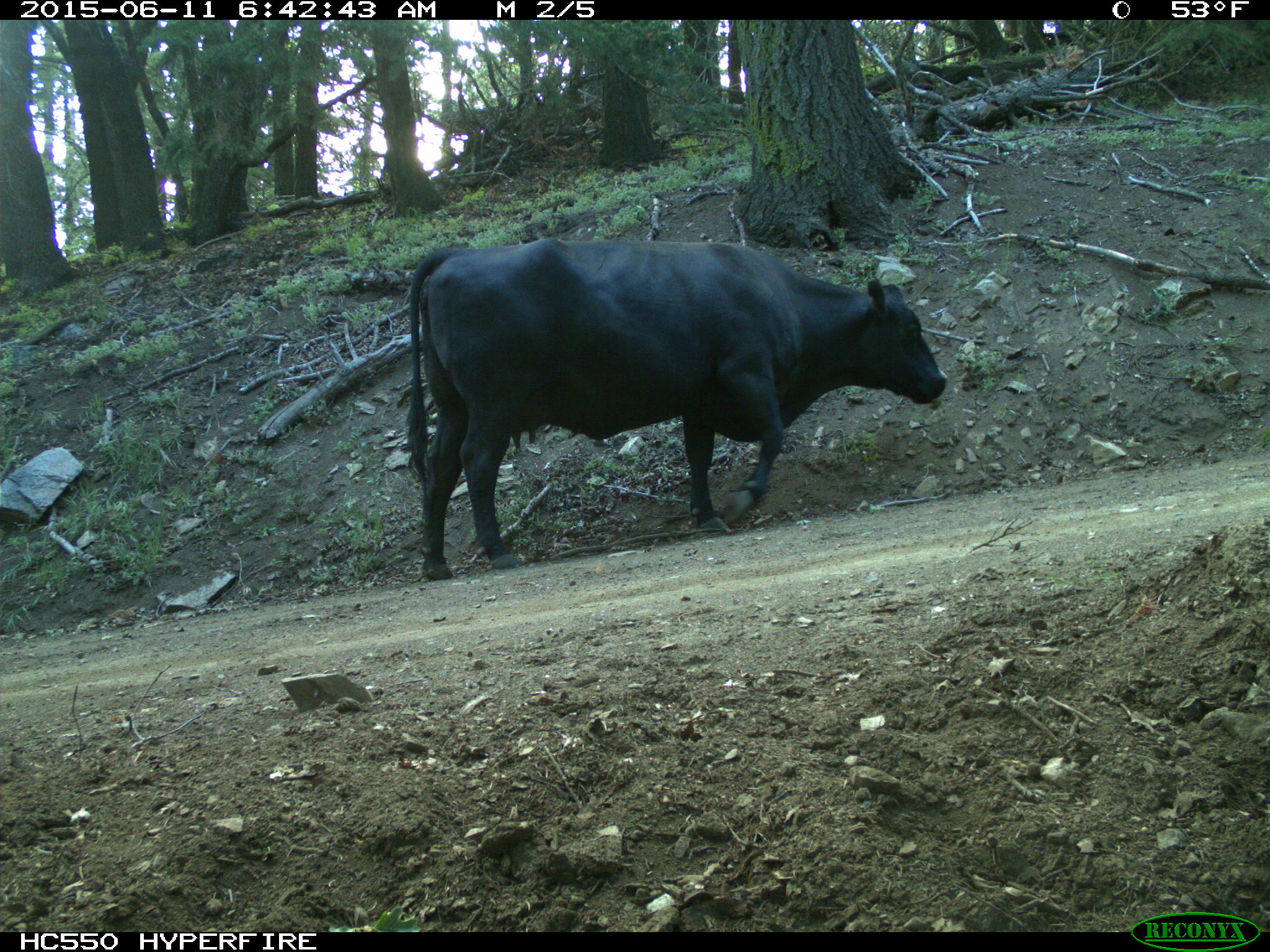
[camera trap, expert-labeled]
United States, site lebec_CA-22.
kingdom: Animalia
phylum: Chordata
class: Mammalia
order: Artiodactyla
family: Bovidae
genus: Bos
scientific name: Bos taurus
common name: domestic cow